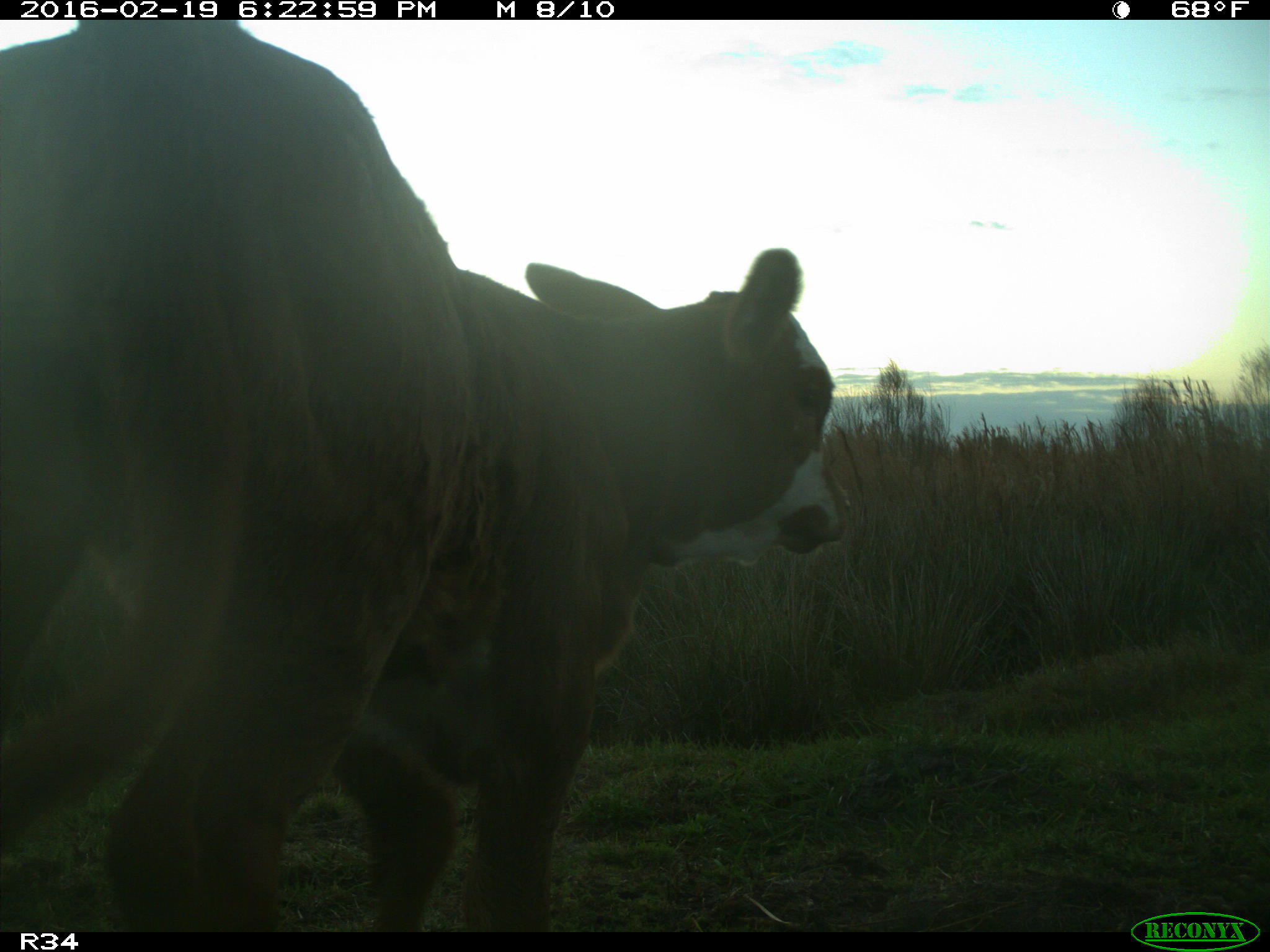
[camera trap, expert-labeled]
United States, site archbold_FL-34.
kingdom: Animalia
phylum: Chordata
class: Mammalia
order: Artiodactyla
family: Bovidae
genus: Bos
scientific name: Bos taurus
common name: domestic cow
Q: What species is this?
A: Bos taurus (domestic cow).